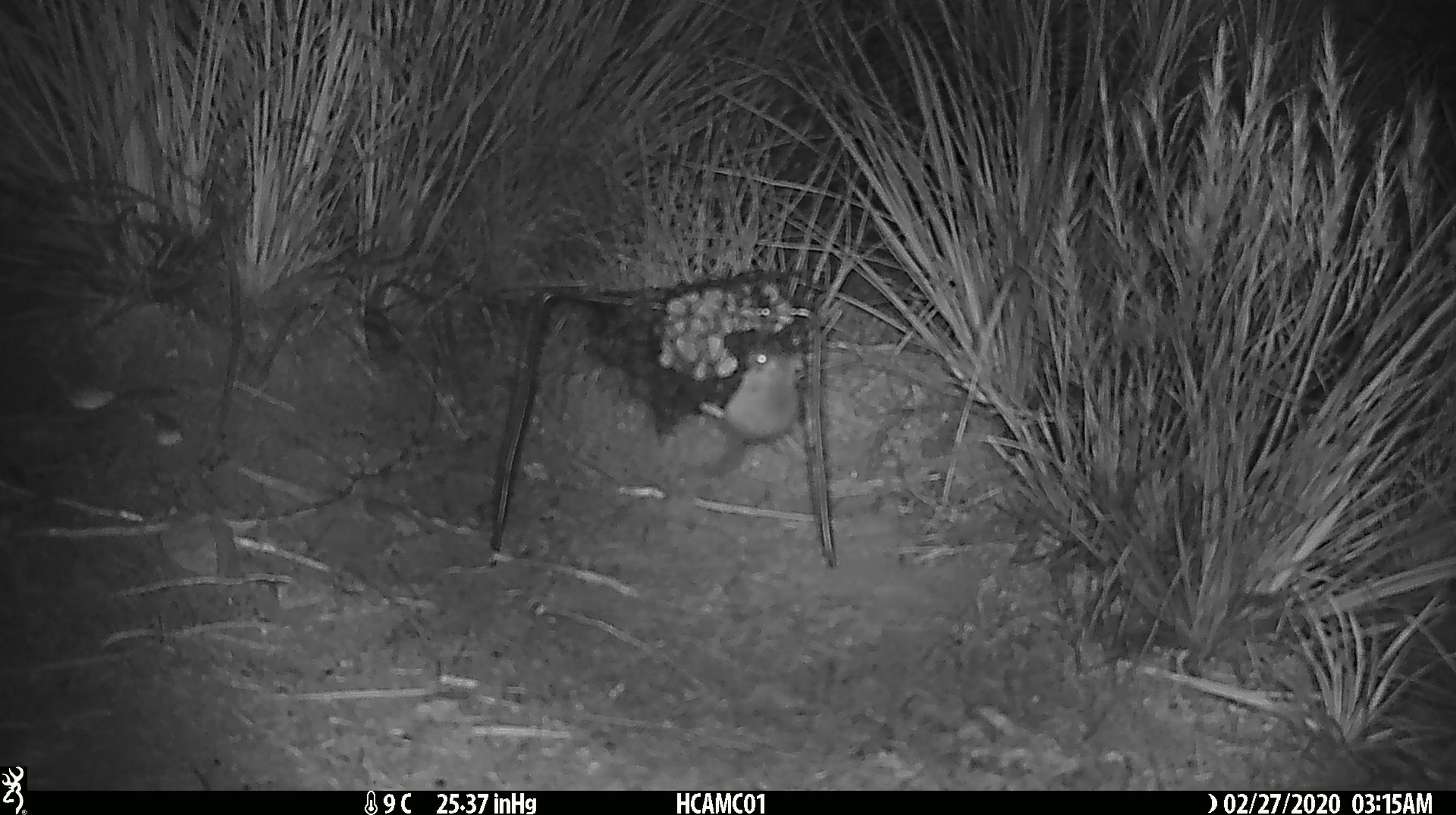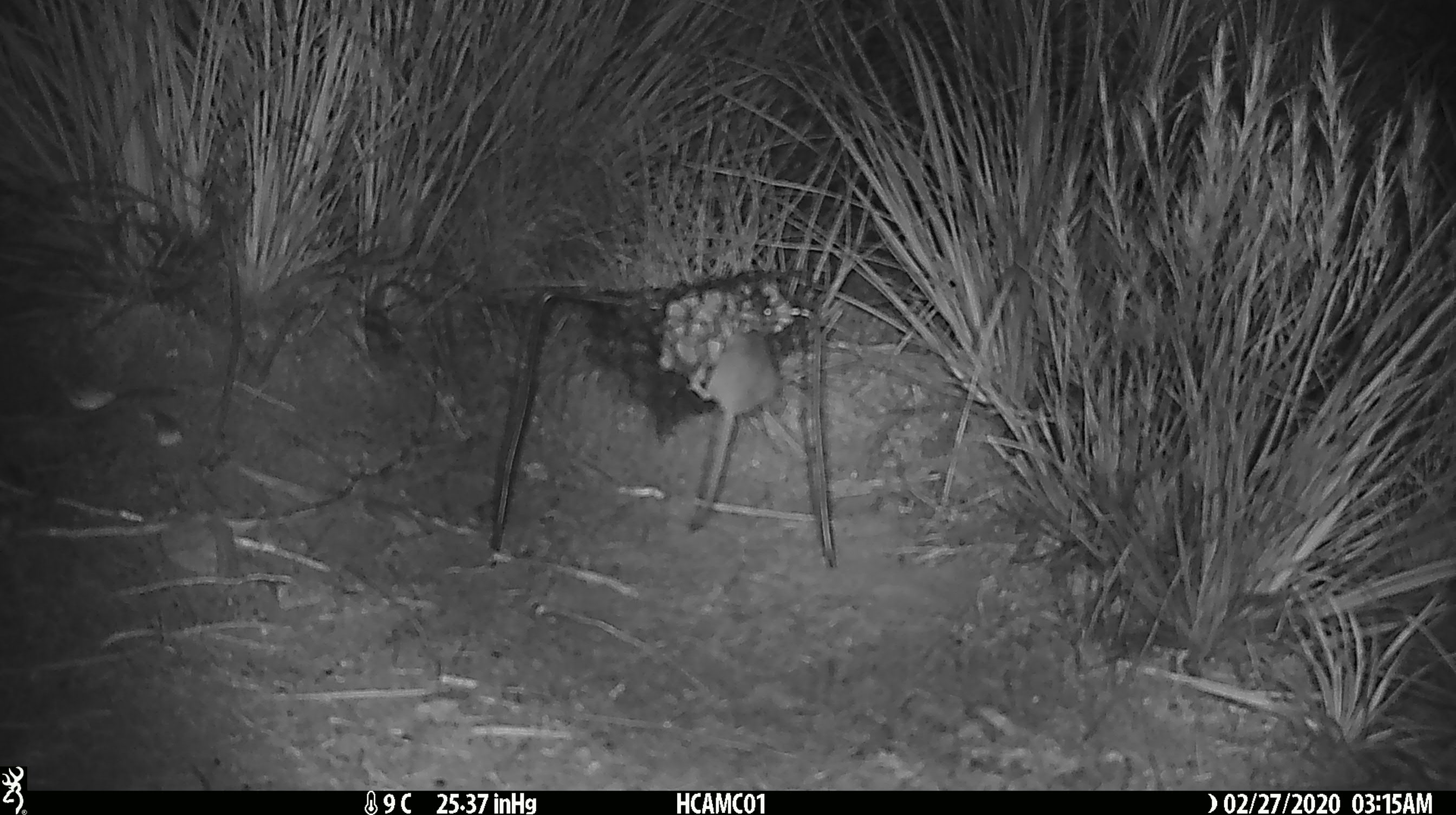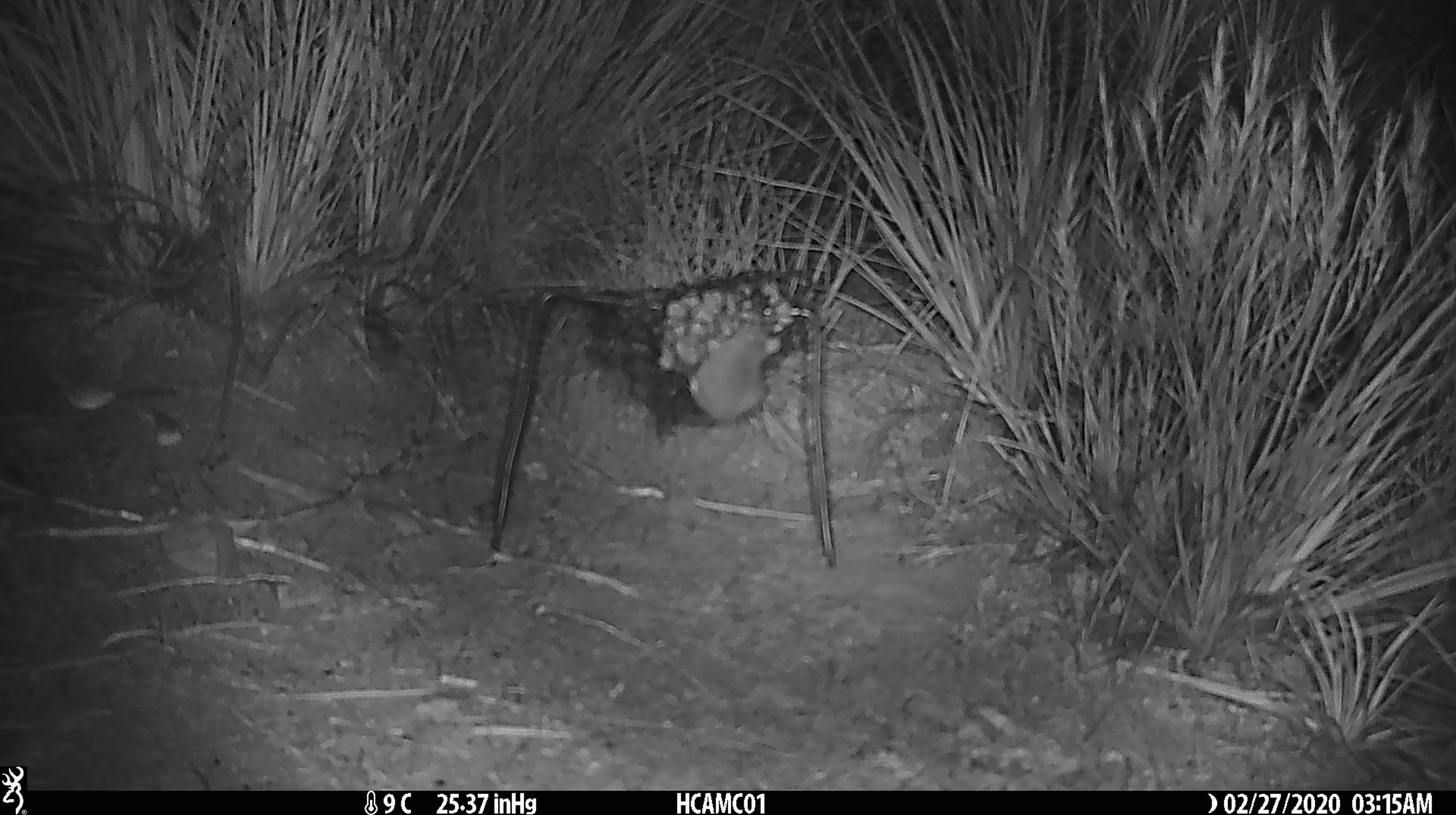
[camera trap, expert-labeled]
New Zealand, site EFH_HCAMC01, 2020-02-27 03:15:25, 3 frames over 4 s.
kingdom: Animalia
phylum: Chordata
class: Mammalia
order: Rodentia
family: Muridae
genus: Mus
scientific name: Mus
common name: mouse